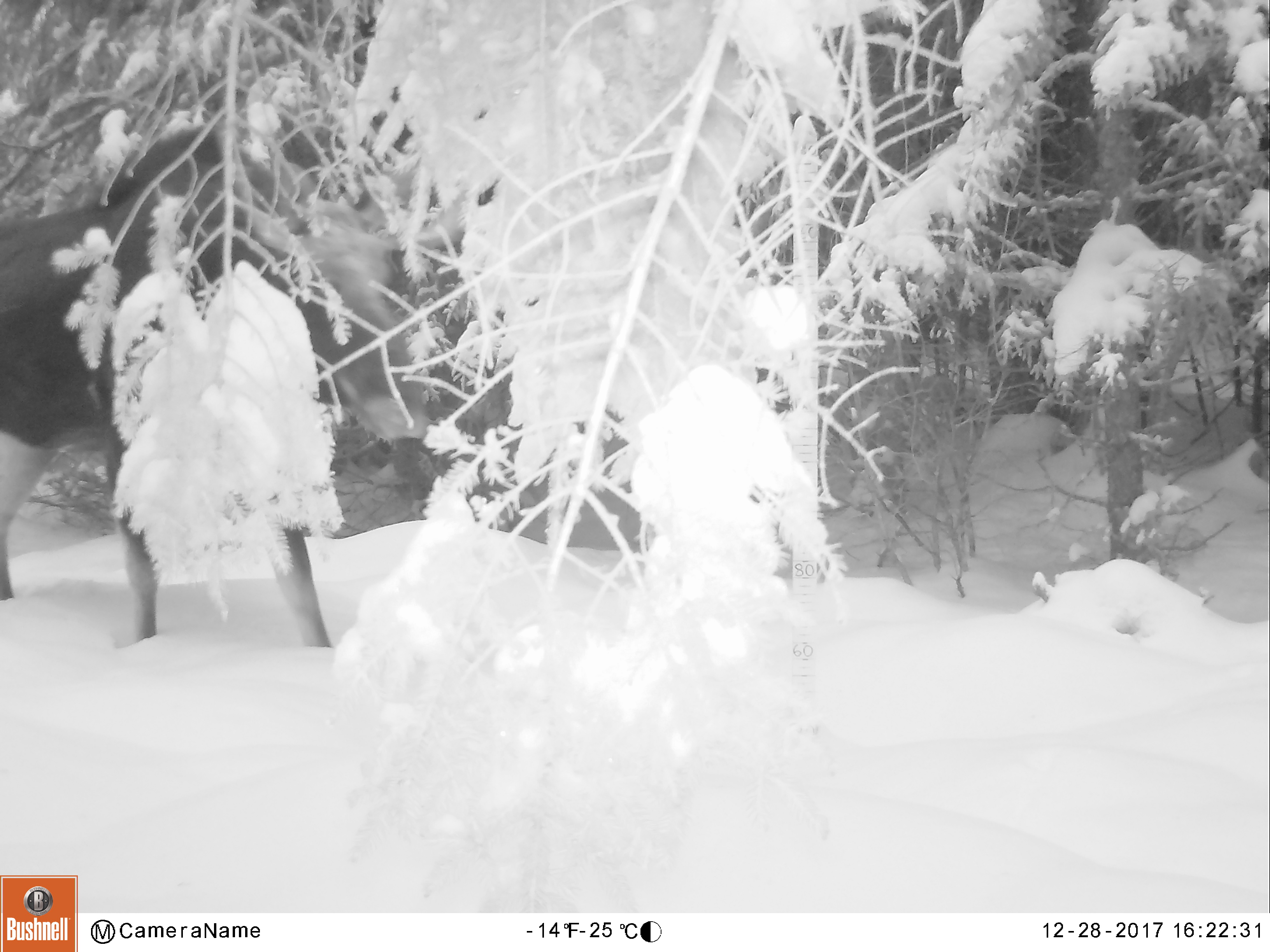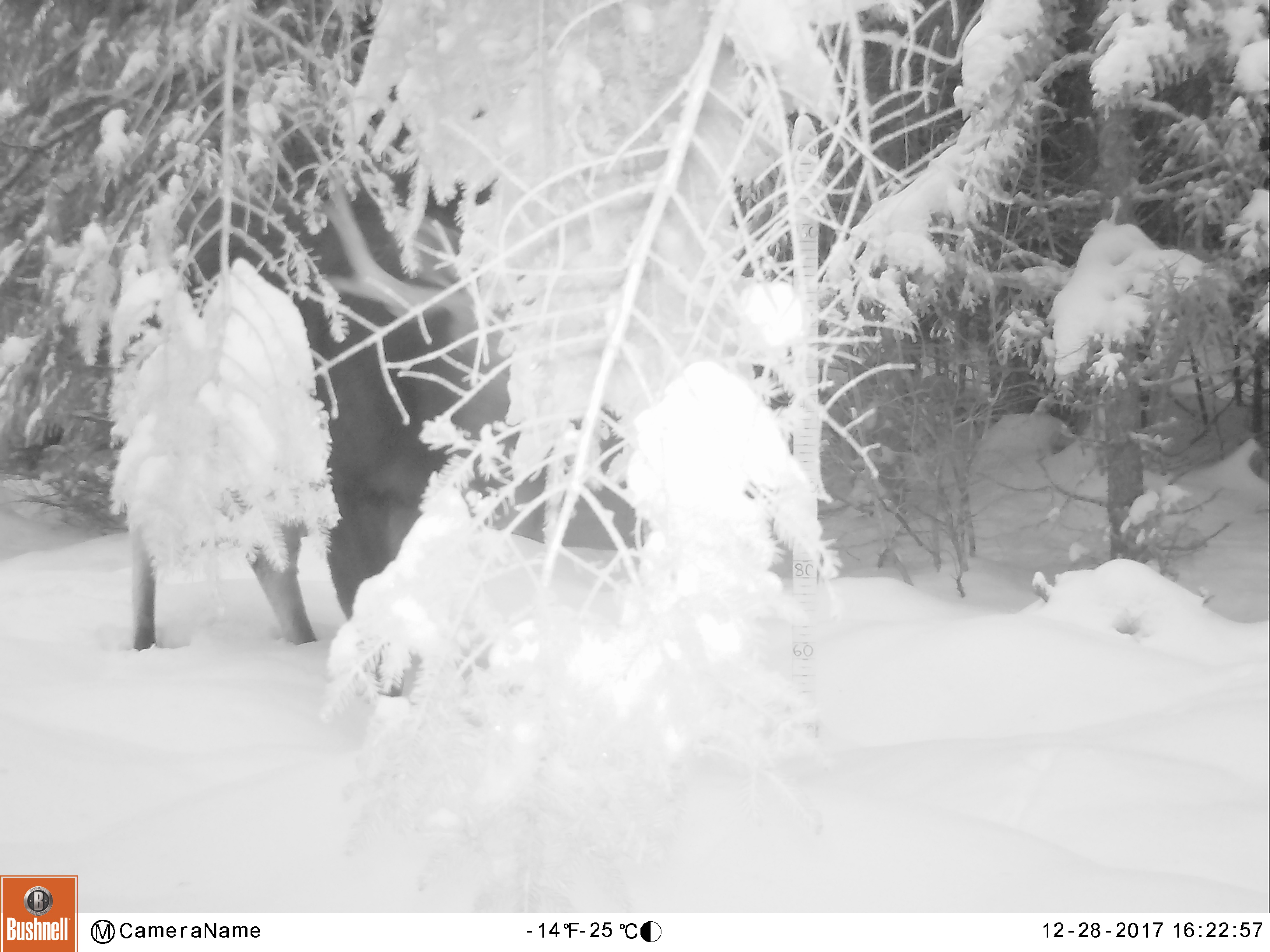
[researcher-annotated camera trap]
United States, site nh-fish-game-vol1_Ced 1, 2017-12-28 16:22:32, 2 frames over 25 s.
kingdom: Animalia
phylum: Chordata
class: Mammalia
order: Artiodactyla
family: Cervidae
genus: Alces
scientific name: Alces alces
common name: moose